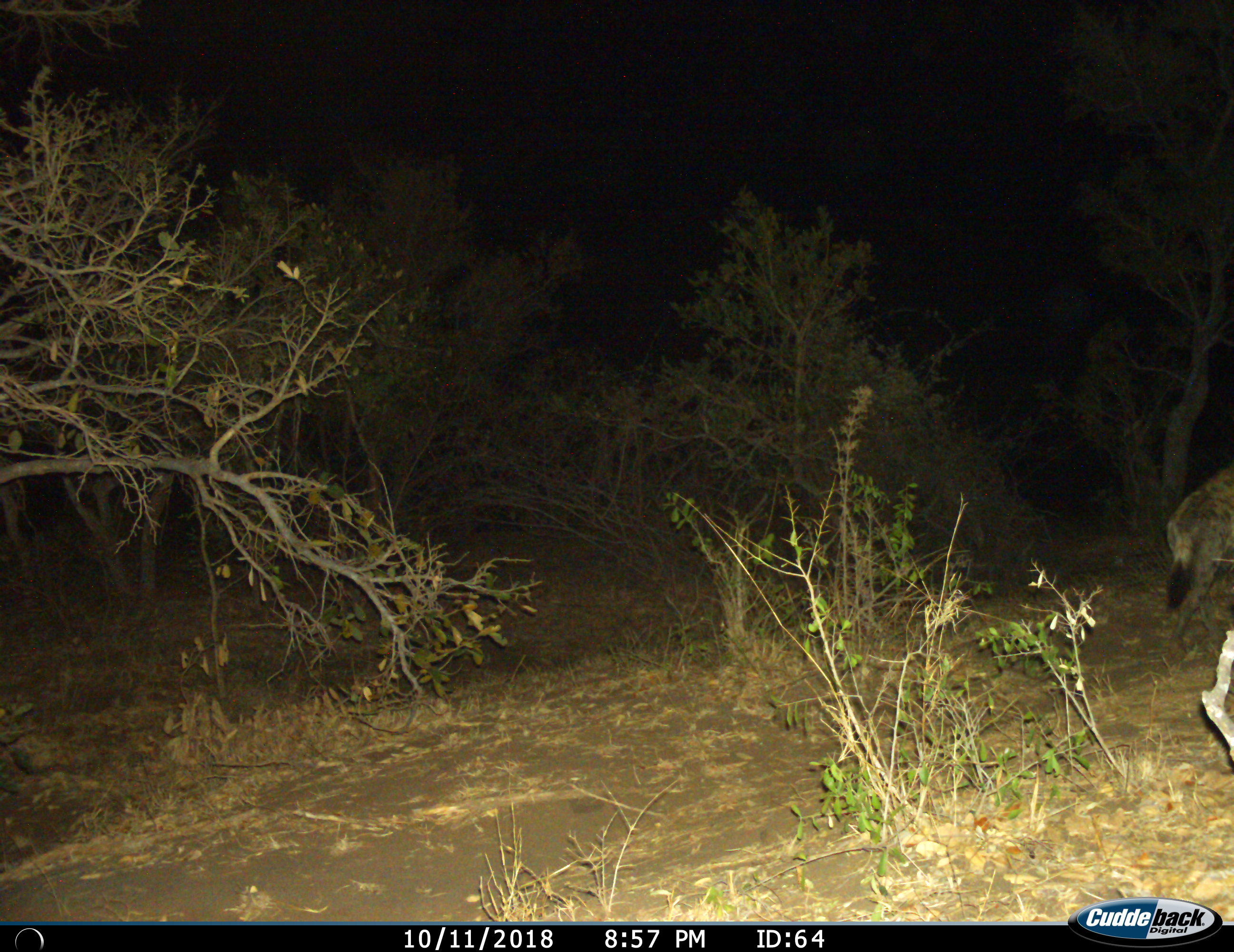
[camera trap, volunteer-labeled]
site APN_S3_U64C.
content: unidentified animal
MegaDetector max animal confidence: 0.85